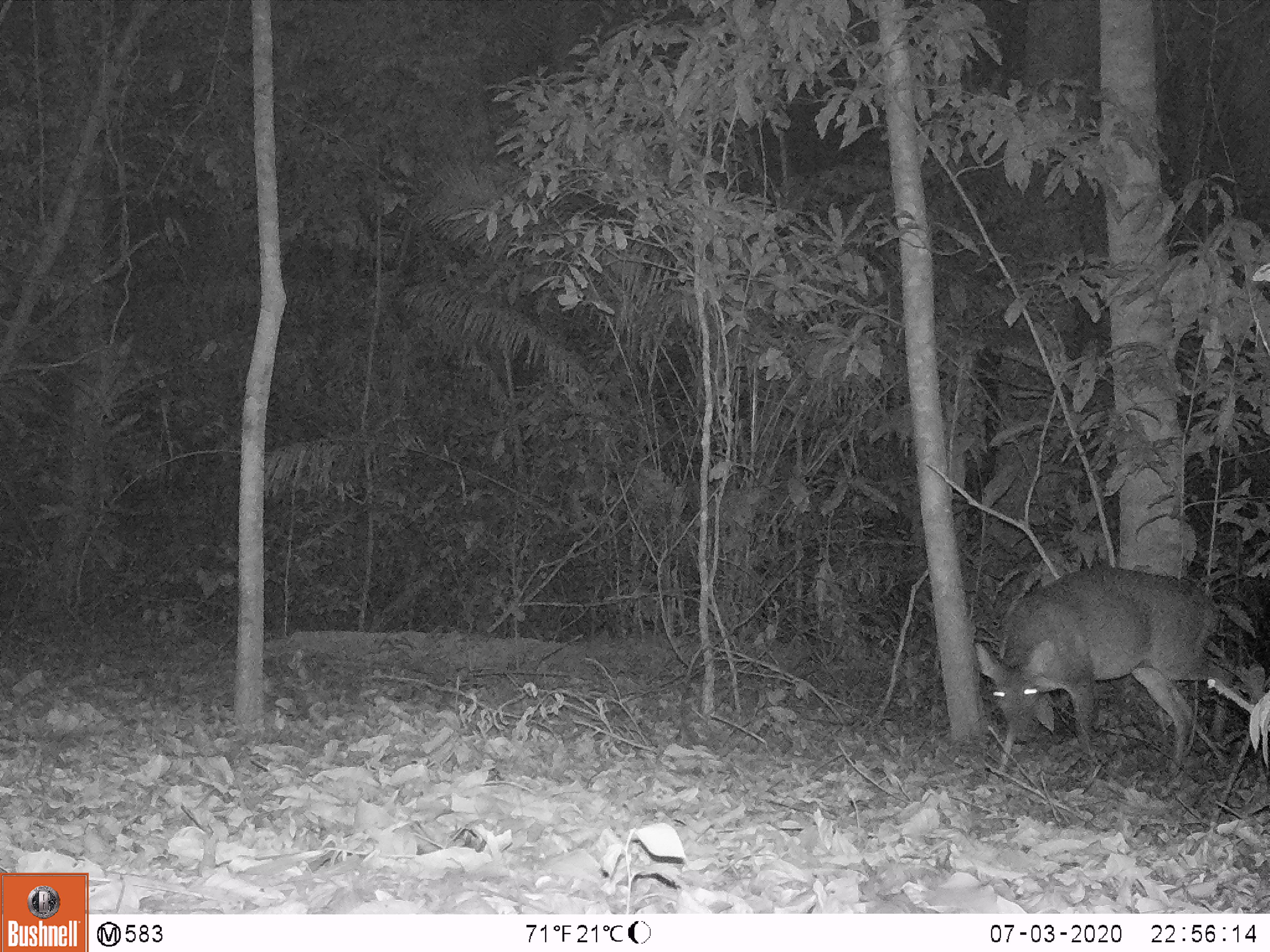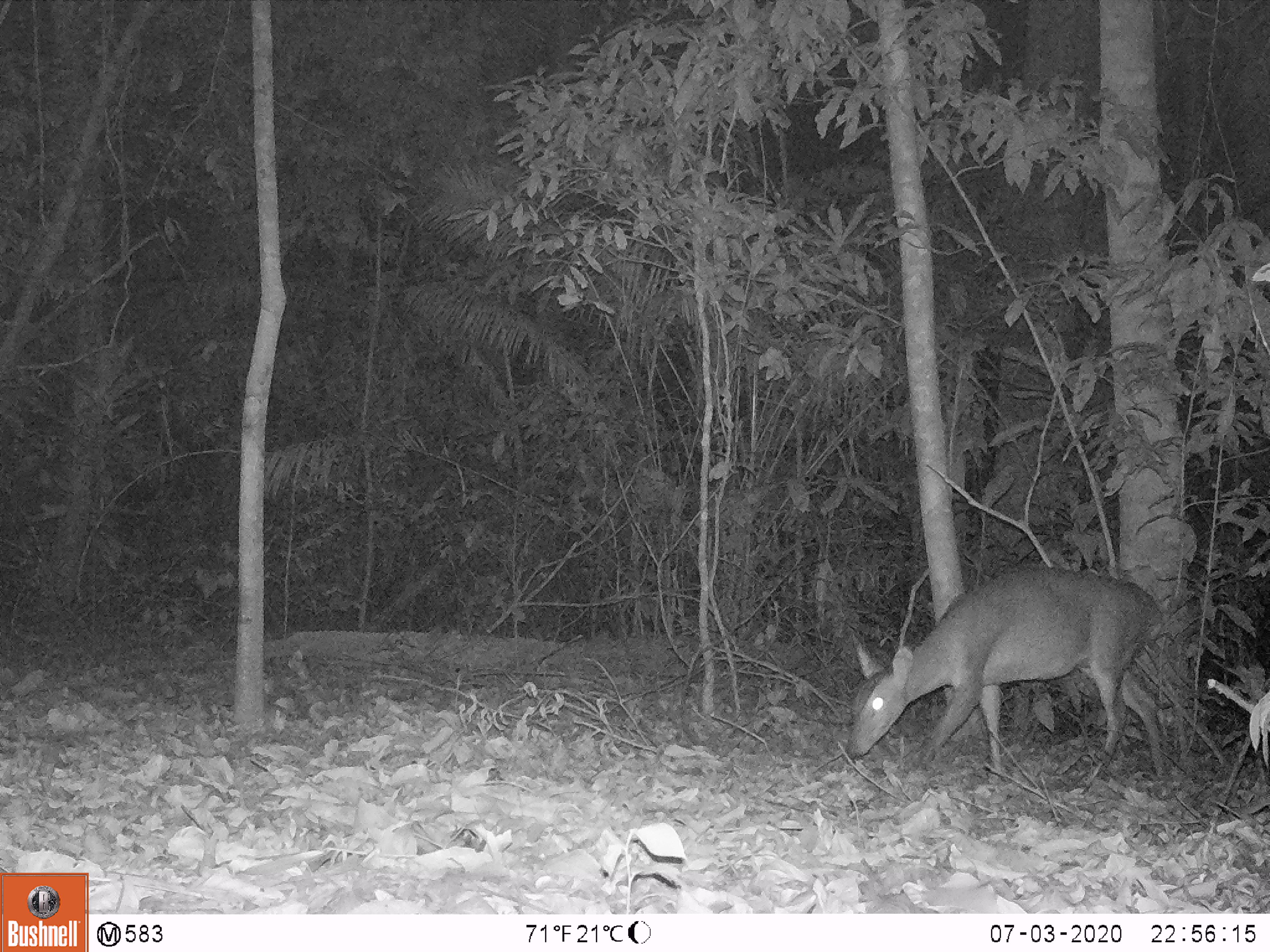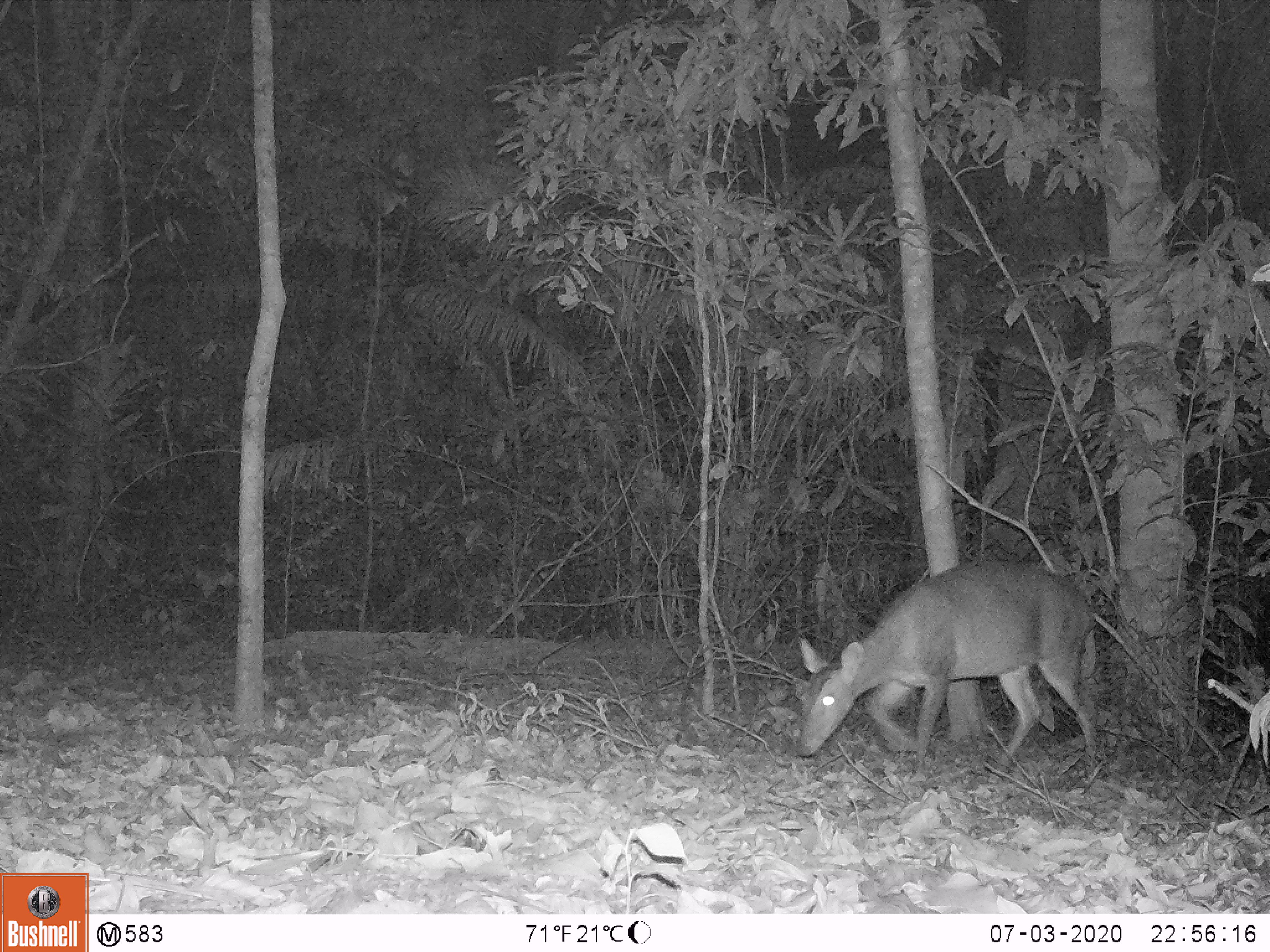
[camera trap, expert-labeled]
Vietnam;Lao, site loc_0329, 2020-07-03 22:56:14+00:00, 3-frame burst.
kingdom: Animalia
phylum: Chordata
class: Mammalia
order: Artiodactyla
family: Cervidae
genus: Muntiacus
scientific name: Muntiacus vuquangensis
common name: large-antlered muntjac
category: large antlered muntjac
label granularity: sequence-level